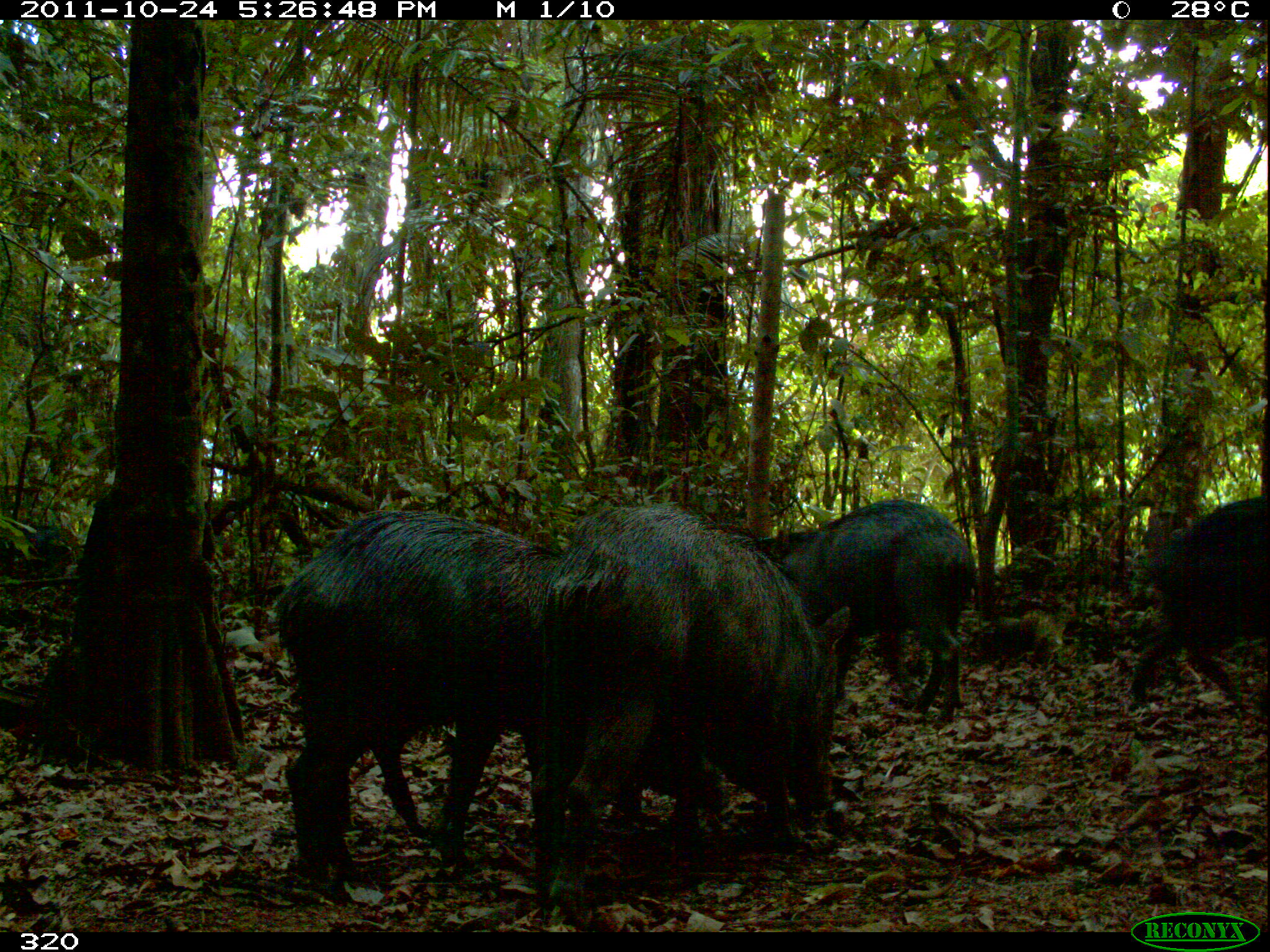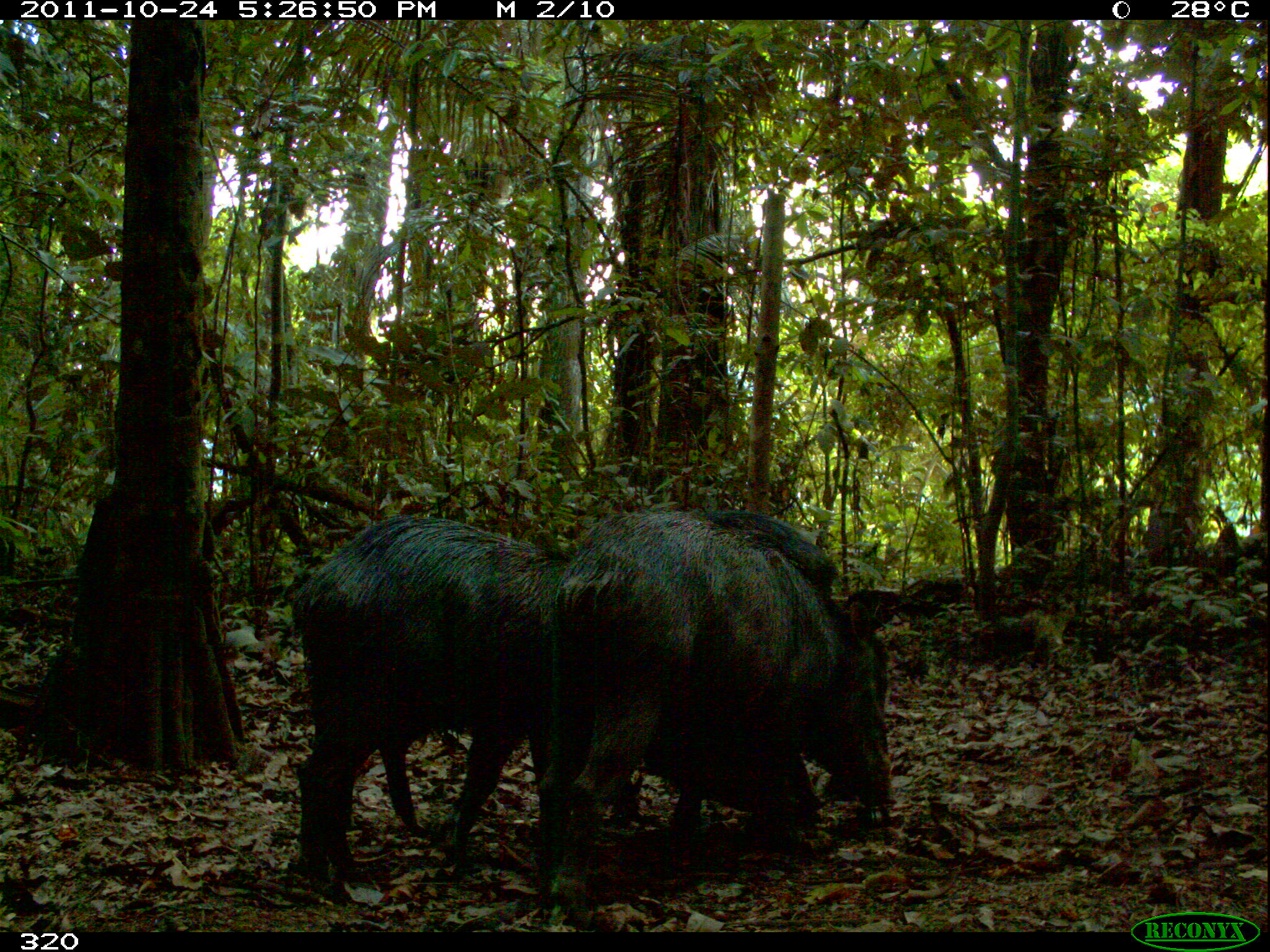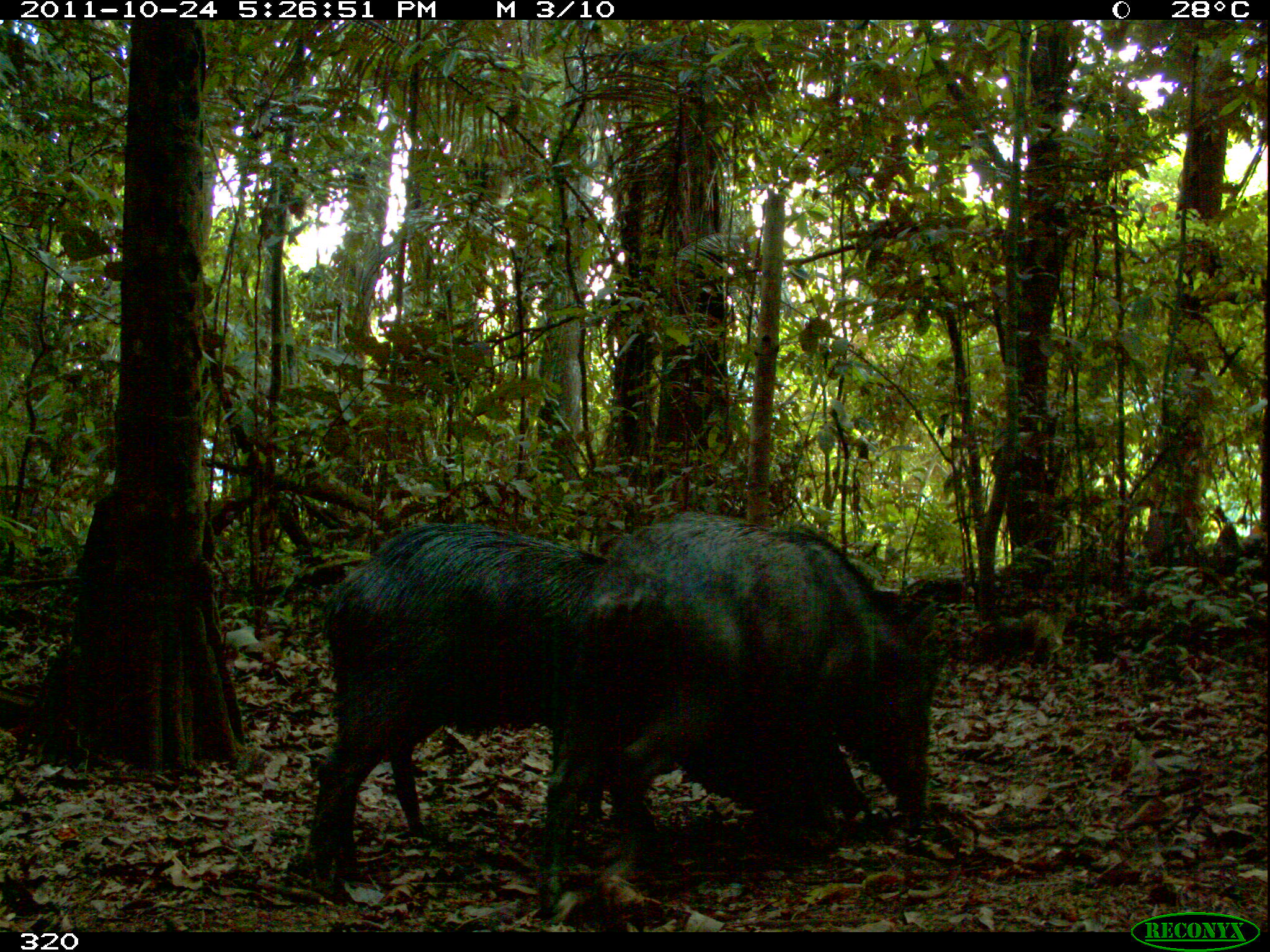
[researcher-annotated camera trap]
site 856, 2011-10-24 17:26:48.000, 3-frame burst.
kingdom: Animalia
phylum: Chordata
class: Mammalia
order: Artiodactyla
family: Tayassuidae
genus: Tayassu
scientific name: Tayassu pecari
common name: white-lipped peccary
Tayassu pecari (white-lipped peccary).